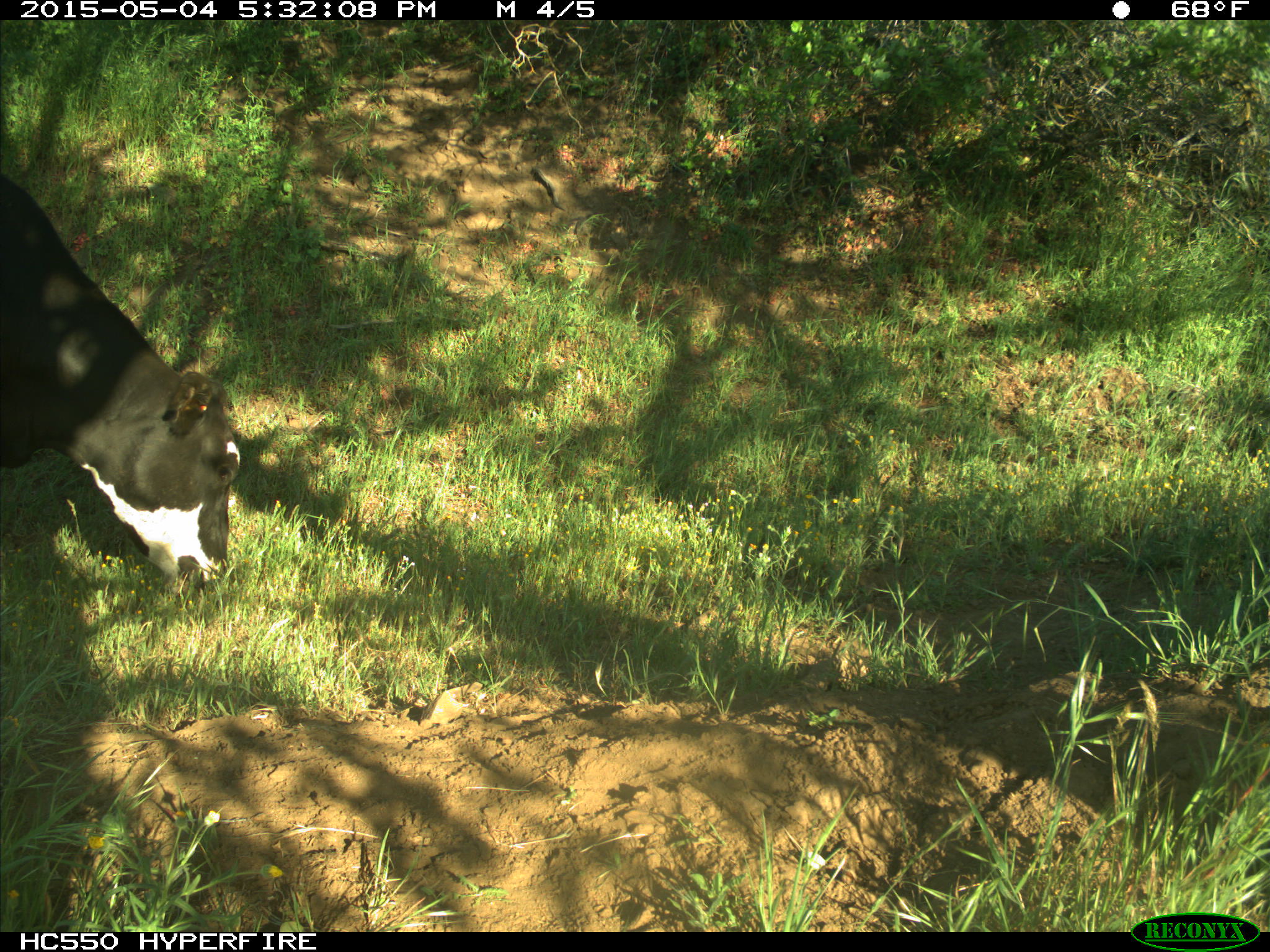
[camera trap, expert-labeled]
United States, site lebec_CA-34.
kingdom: Animalia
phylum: Chordata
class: Mammalia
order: Artiodactyla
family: Bovidae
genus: Bos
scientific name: Bos taurus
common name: domestic cow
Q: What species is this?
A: Bos taurus (domestic cow).